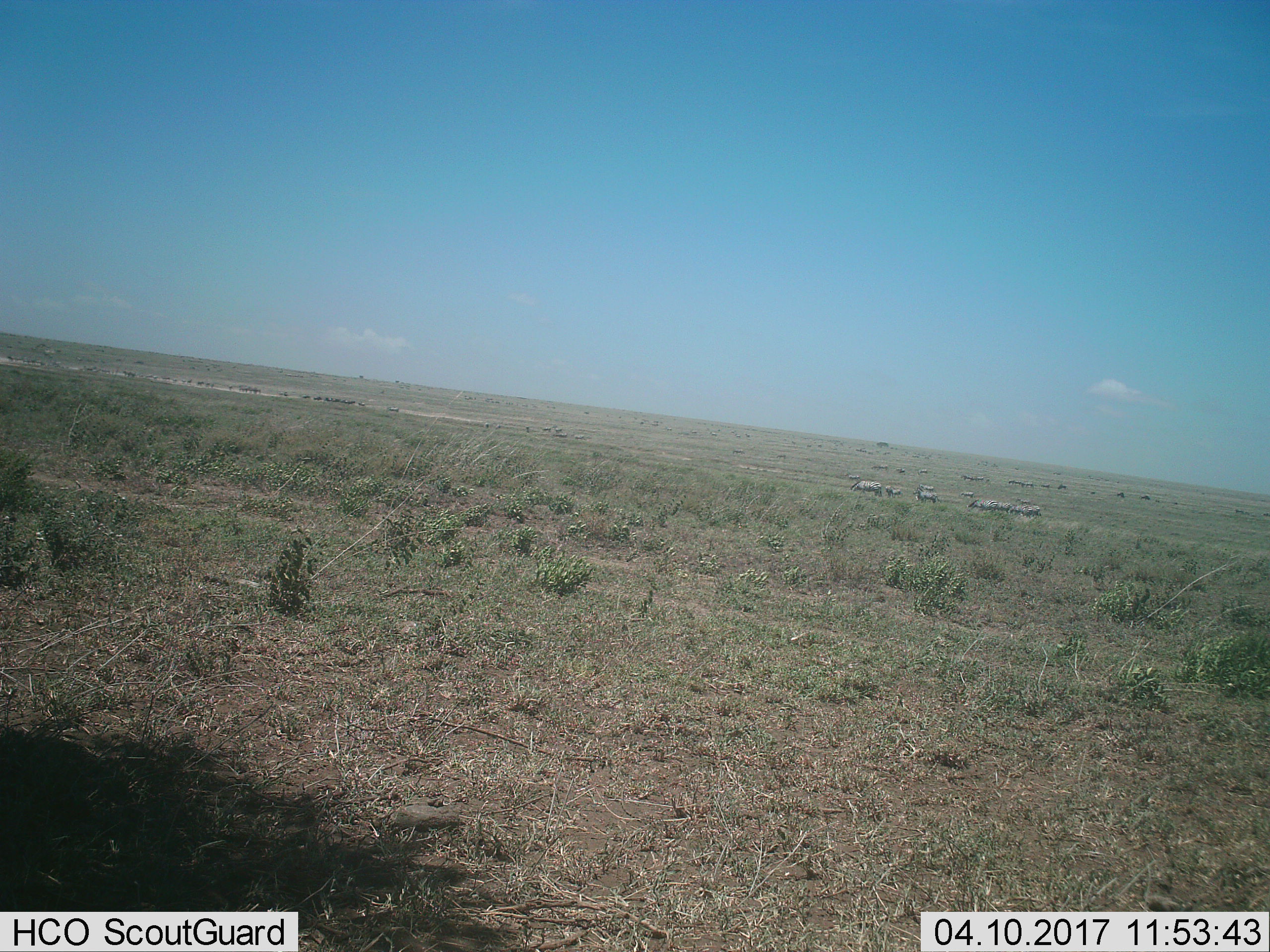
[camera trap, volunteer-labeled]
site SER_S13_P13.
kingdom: Animalia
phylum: Chordata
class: Mammalia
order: Perissodactyla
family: Equidae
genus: Equus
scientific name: Equus quagga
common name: plains zebra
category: zebraplains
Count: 11-50.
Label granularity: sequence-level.